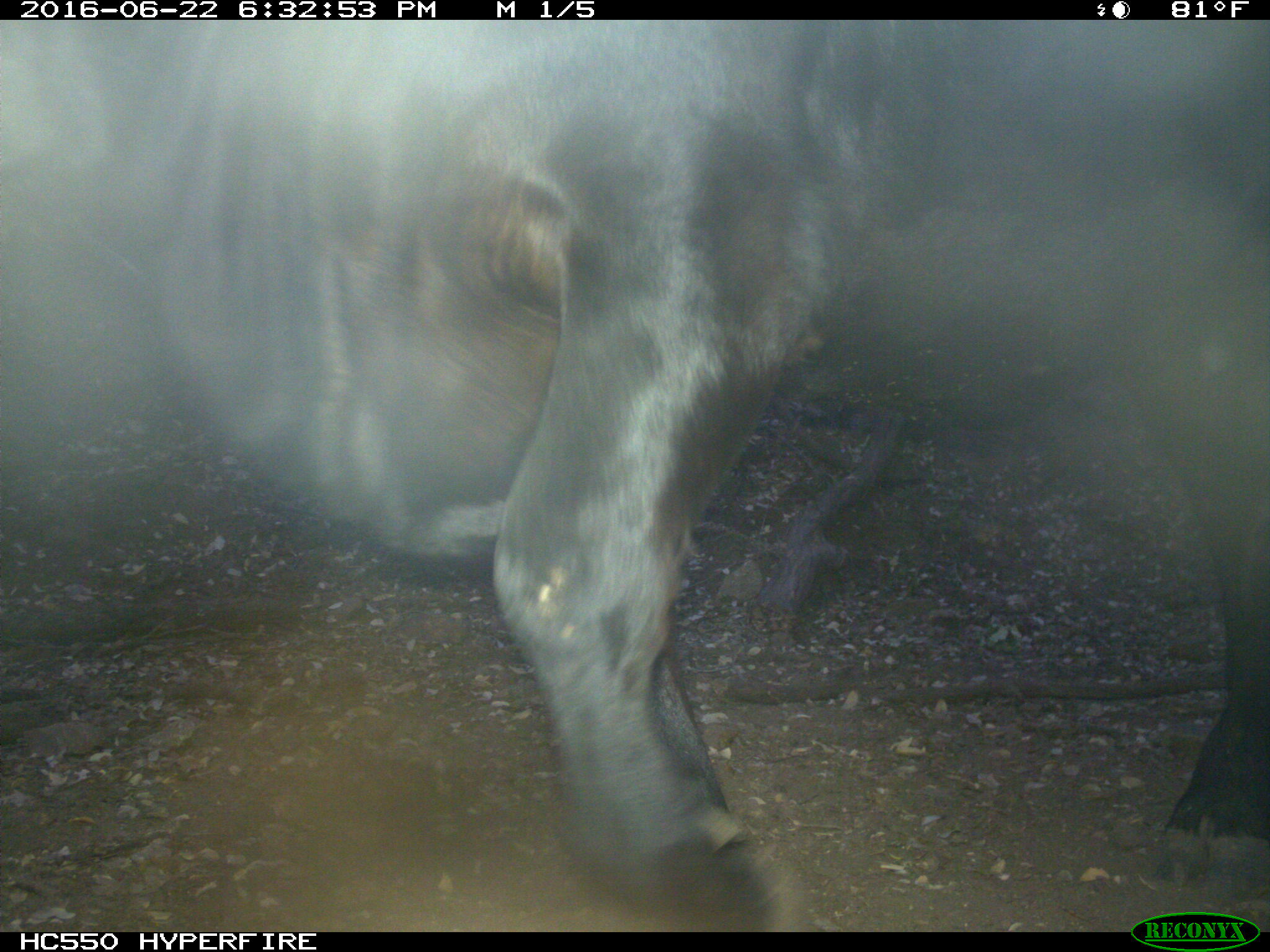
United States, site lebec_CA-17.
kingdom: Animalia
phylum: Chordata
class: Mammalia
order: Artiodactyla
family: Bovidae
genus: Bos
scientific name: Bos taurus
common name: domestic cow